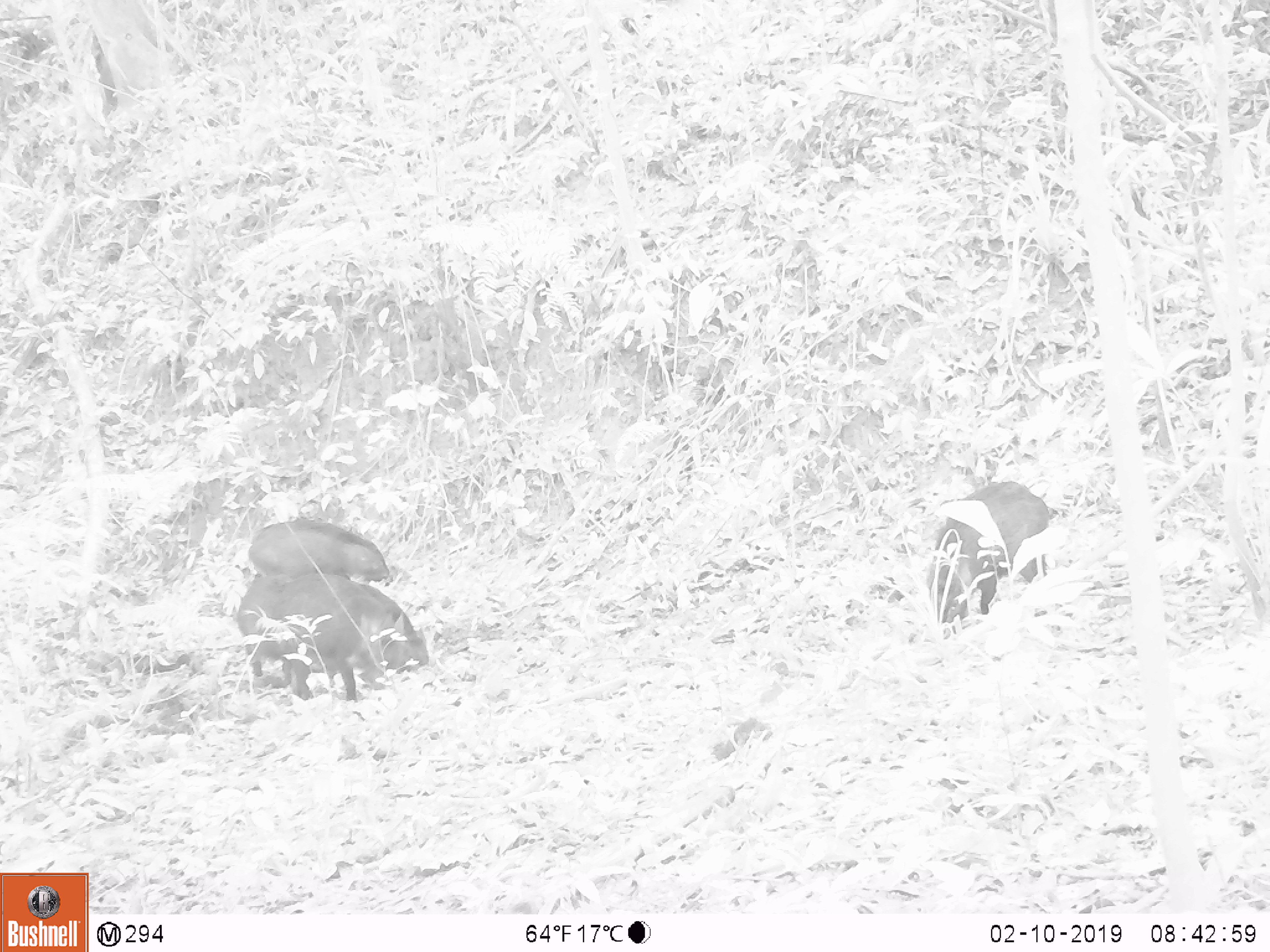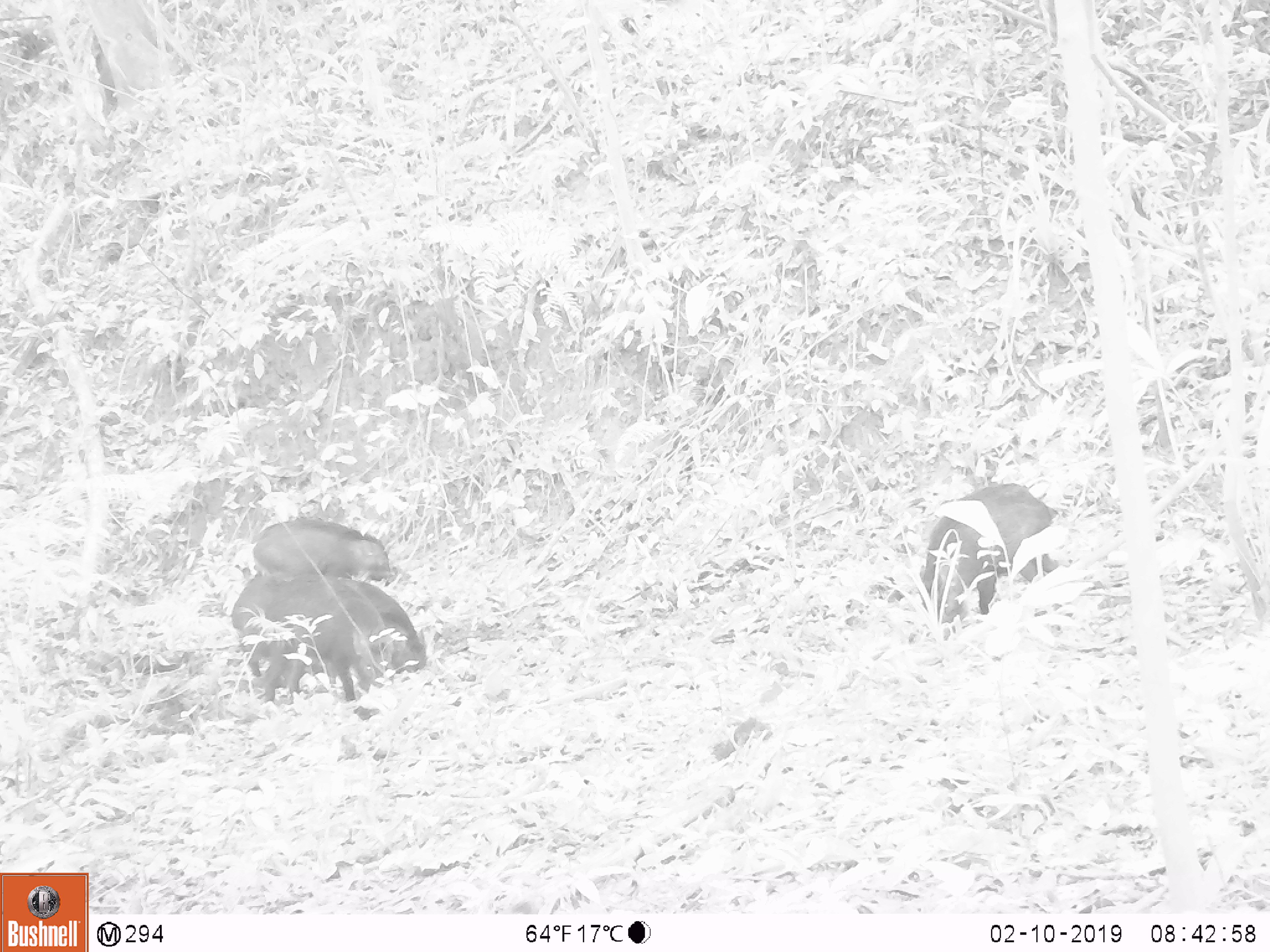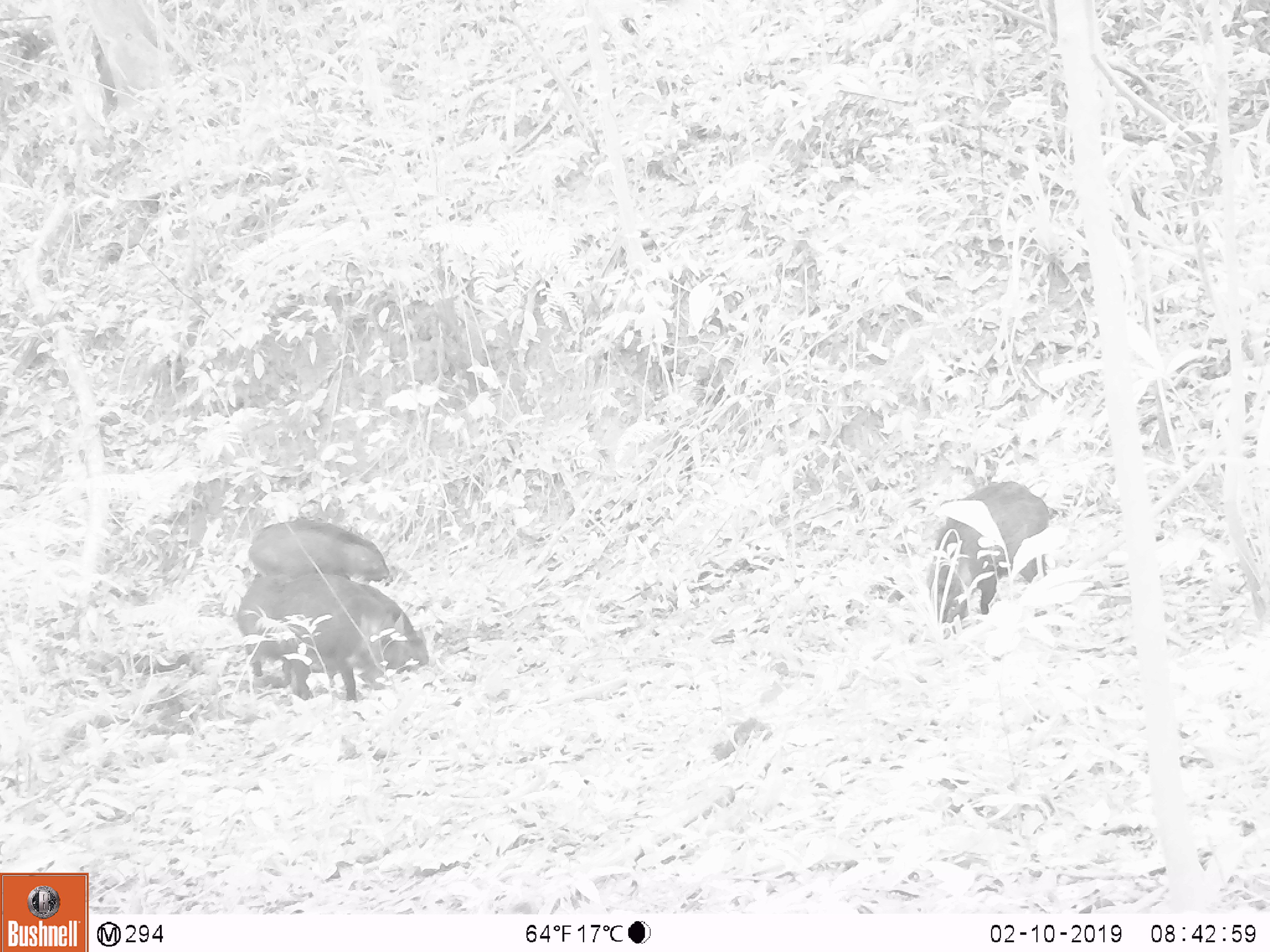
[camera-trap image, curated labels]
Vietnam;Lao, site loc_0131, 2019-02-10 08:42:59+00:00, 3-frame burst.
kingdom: Animalia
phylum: Chordata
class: Aves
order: Galliformes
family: Phasianidae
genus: Gallus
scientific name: Gallus gallus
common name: red junglefowl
Red junglefowl (Gallus gallus). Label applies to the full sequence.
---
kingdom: Animalia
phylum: Chordata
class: Mammalia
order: Artiodactyla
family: Suidae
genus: Sus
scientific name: Sus scrofa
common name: eurasian wild pig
Eurasian wild pig (Sus scrofa). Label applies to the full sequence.